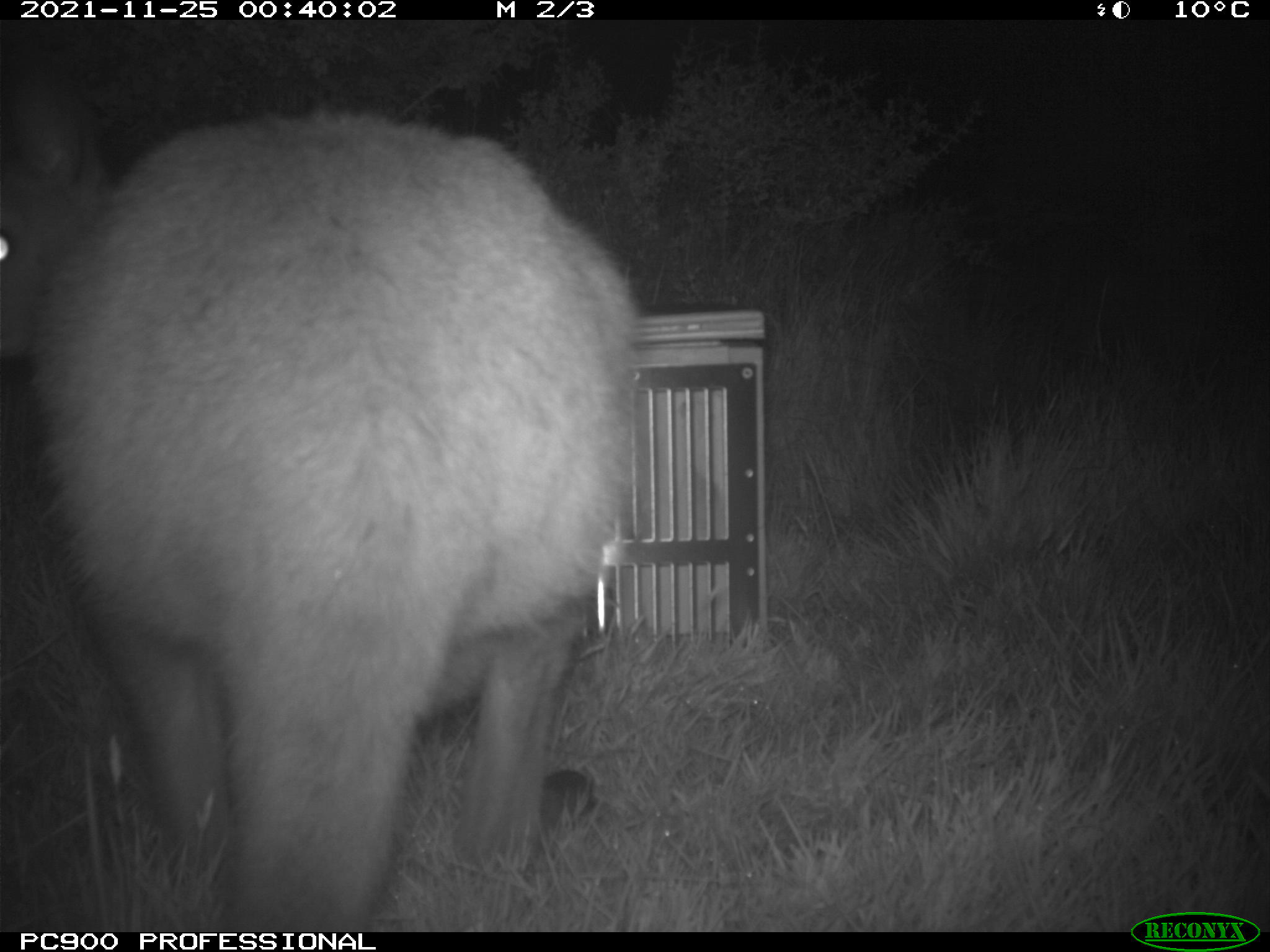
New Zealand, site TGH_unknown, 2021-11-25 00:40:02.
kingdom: Animalia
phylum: Chordata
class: Mammalia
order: Diprotodontia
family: Macropodidae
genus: Notamacropus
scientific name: Notamacropus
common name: wallaby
Wallaby (Notamacropus).